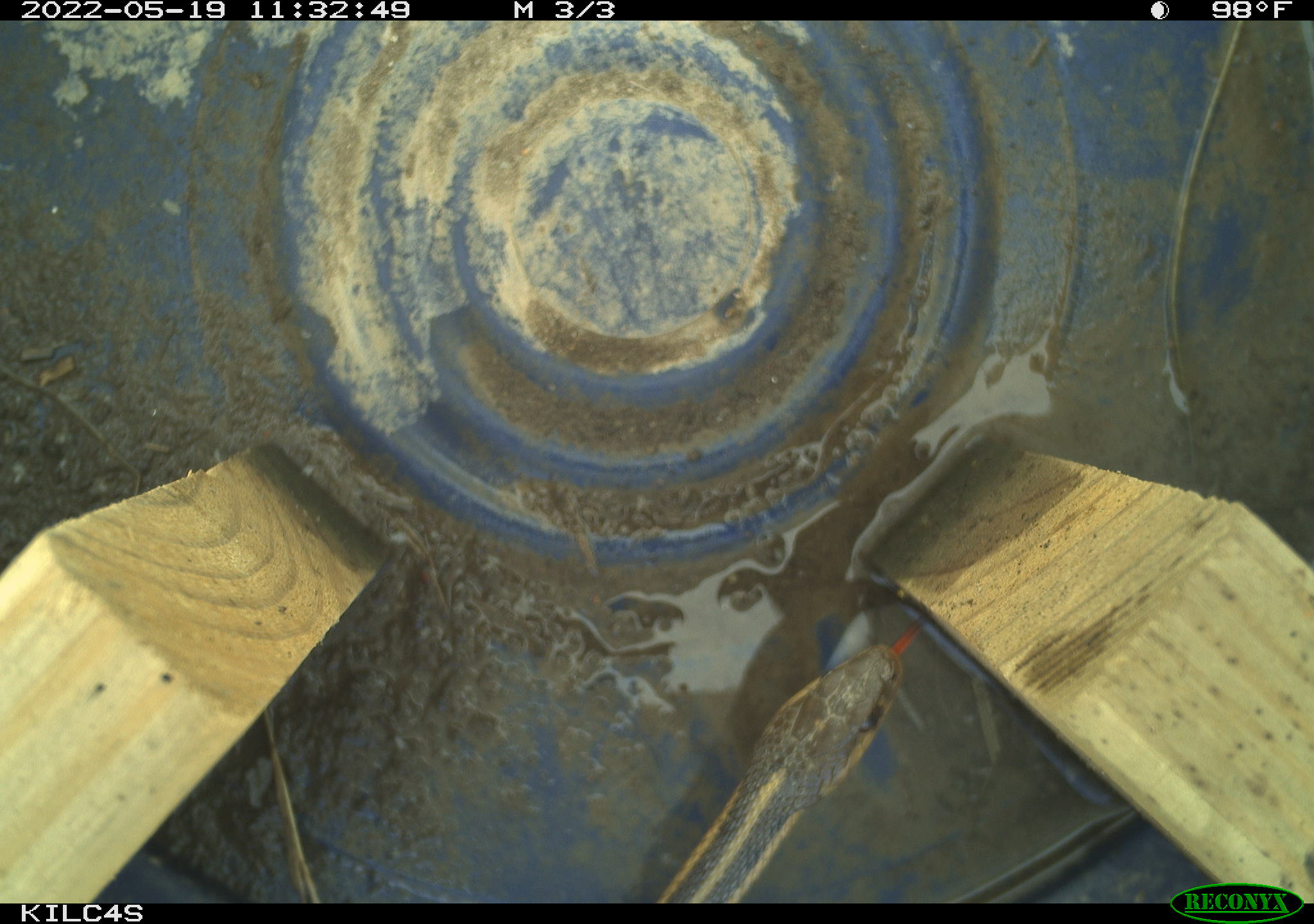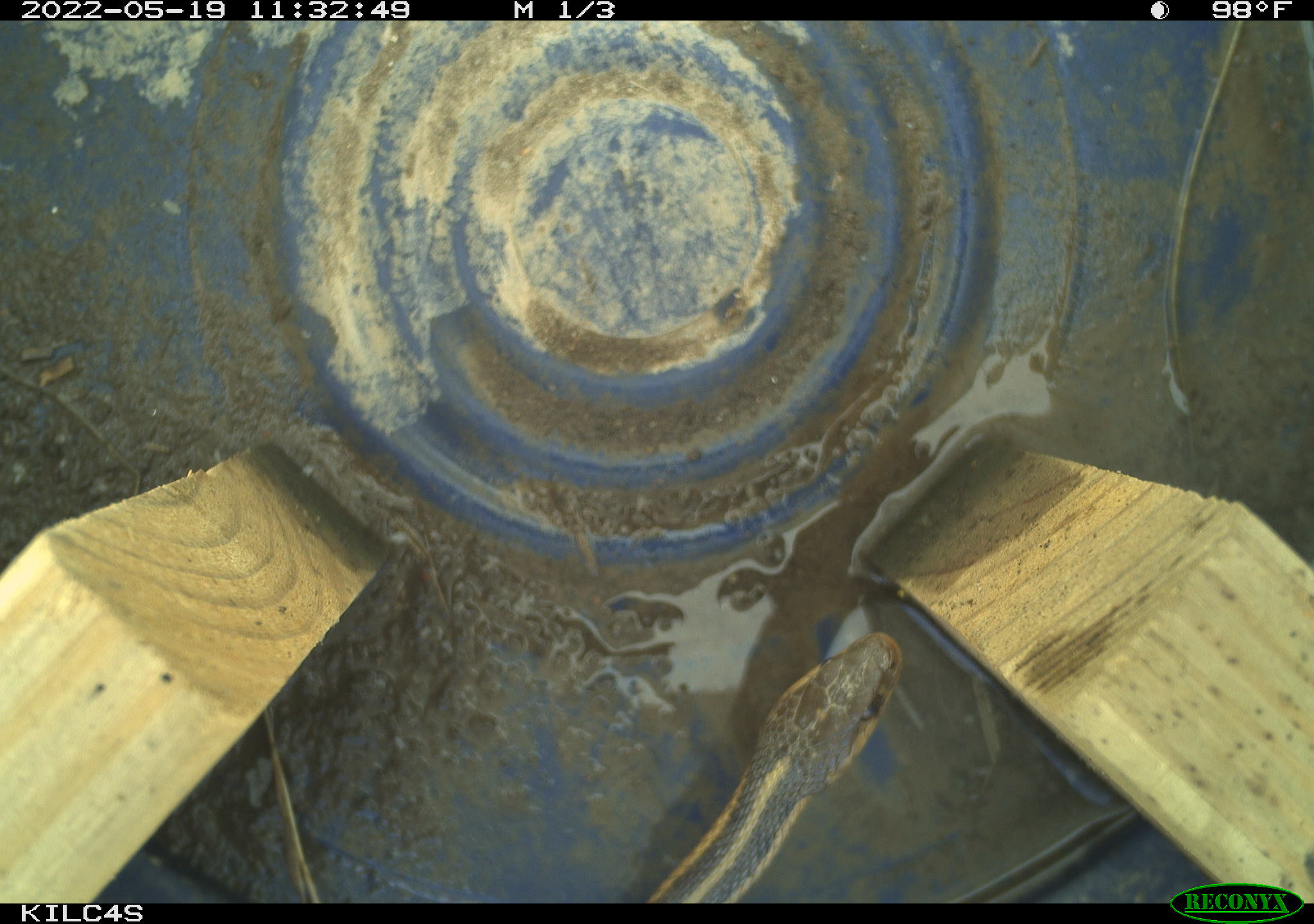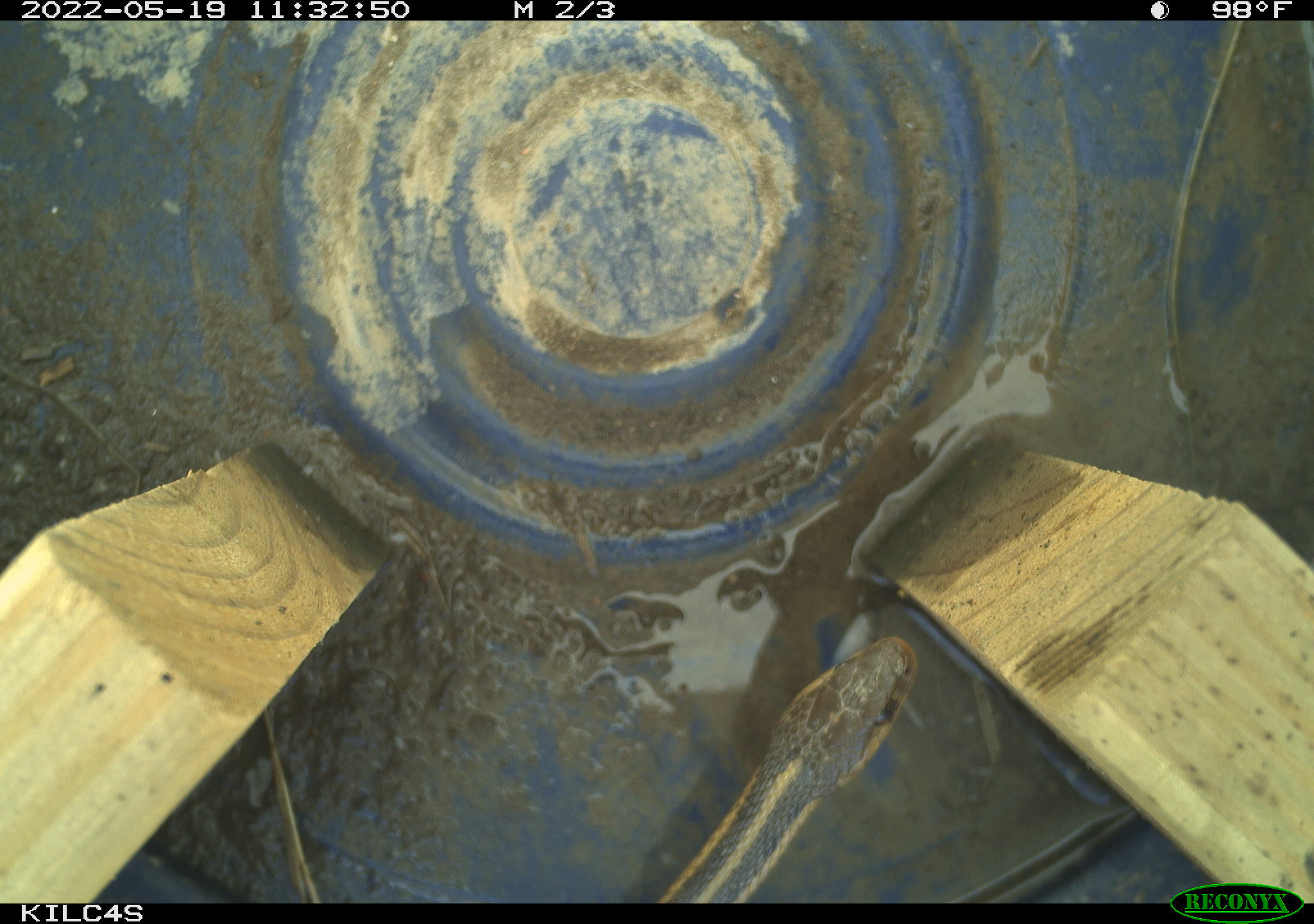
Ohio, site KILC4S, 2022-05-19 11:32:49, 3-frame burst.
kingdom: Animalia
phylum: Chordata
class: Reptilia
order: Squamata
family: Colubridae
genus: Thamnophis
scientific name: Thamnophis sirtalis sirtalis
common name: eastern gartersnake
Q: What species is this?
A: Eastern gartersnake (Thamnophis sirtalis sirtalis).